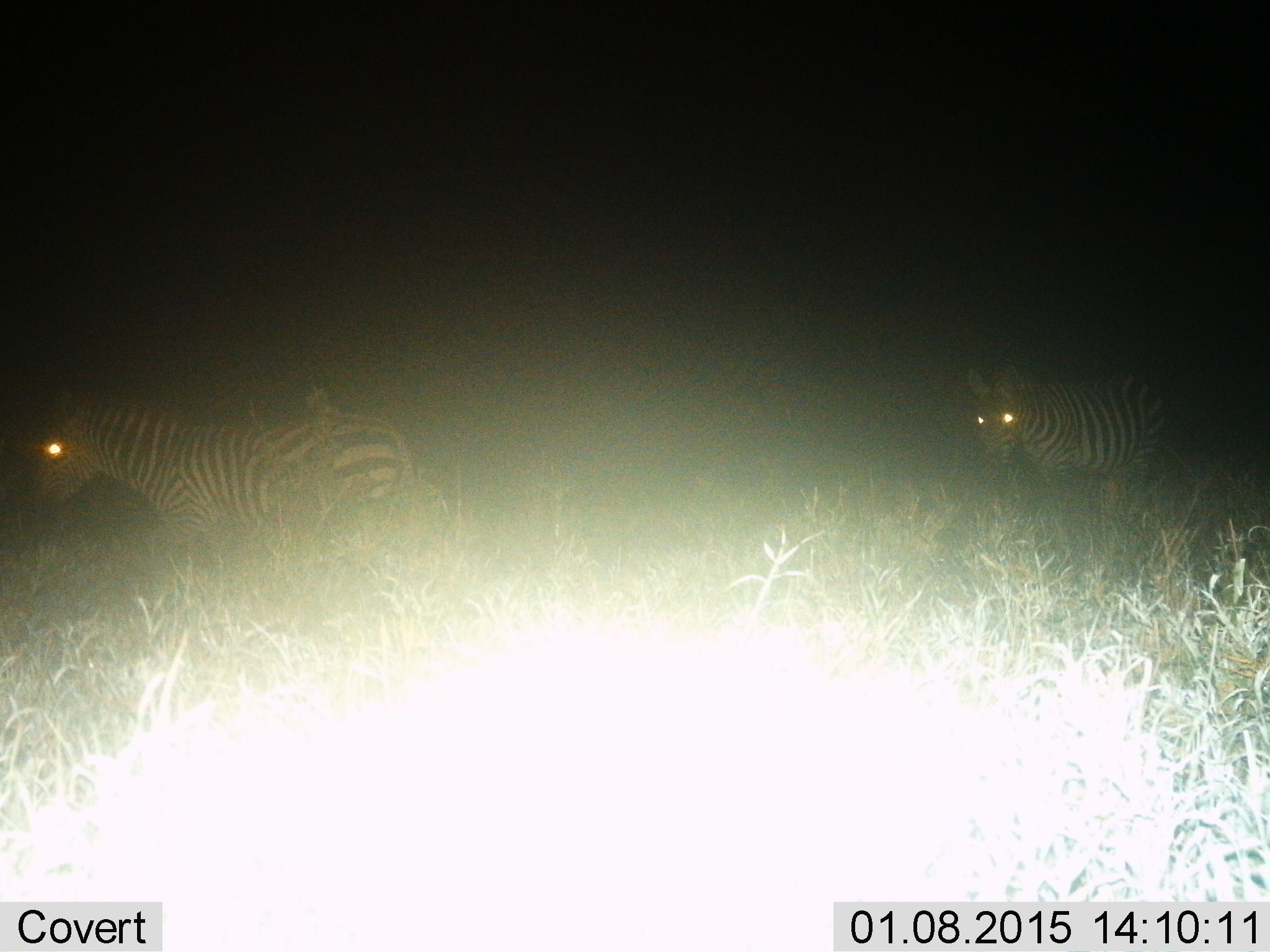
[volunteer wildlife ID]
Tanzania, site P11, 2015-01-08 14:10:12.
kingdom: Animalia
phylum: Chordata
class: Mammalia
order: Perissodactyla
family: Equidae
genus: Equus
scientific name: Equus quagga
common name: plains zebra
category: zebra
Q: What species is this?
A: Zebra (plains zebra) (Equus quagga).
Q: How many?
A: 2.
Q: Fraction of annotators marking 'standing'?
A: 60%.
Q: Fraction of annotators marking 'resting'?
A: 0%.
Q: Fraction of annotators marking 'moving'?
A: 40%.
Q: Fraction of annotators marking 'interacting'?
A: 0%.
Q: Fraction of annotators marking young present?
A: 0%.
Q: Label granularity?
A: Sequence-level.